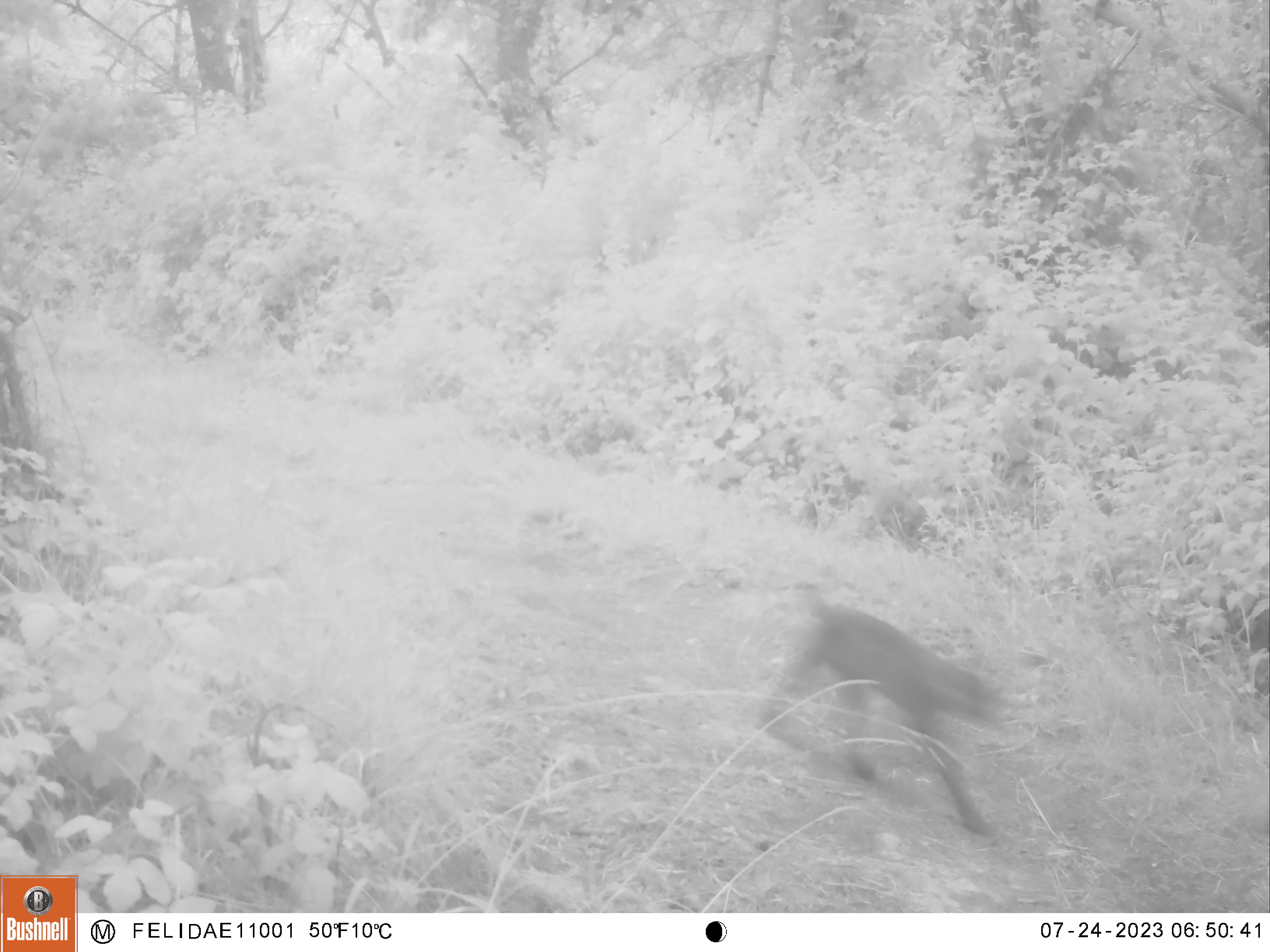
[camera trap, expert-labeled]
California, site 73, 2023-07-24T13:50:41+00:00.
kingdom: Animalia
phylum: Chordata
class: Mammalia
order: Carnivora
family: Felidae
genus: Lynx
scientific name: Lynx rufus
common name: bobcat